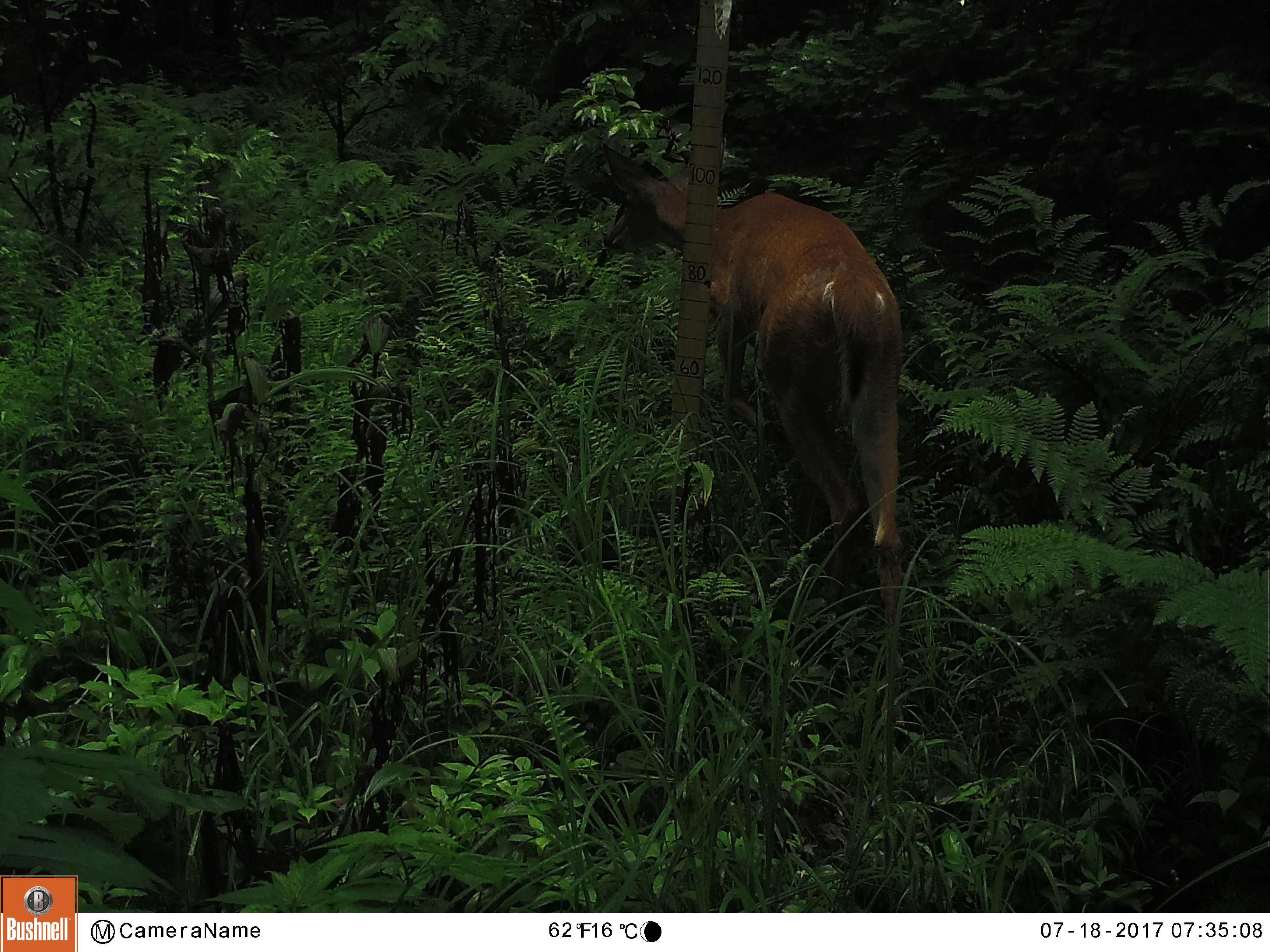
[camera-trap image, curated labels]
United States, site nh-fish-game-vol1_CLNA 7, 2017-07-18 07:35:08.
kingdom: Animalia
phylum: Chordata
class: Mammalia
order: Artiodactyla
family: Cervidae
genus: Odocoileus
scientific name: Odocoileus virginianus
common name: white-tailed deer